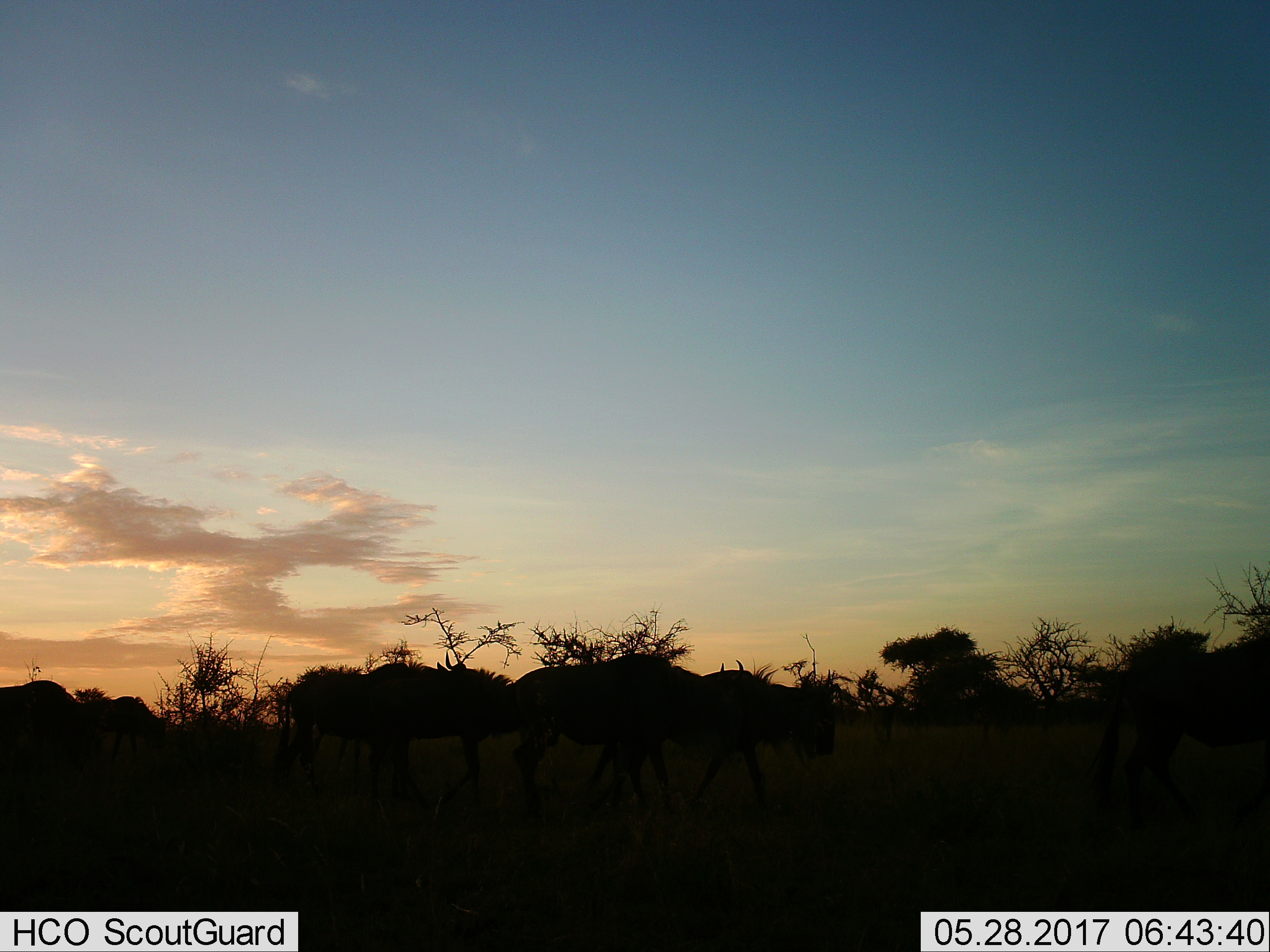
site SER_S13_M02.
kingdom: Animalia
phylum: Chordata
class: Mammalia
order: Artiodactyla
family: Bovidae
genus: Connochaetes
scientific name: Connochaetes taurinus taurinus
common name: blue wildebeest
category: wildebeestblue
Wildebeestblue (blue wildebeest) (Connochaetes taurinus taurinus), count 6. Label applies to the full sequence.